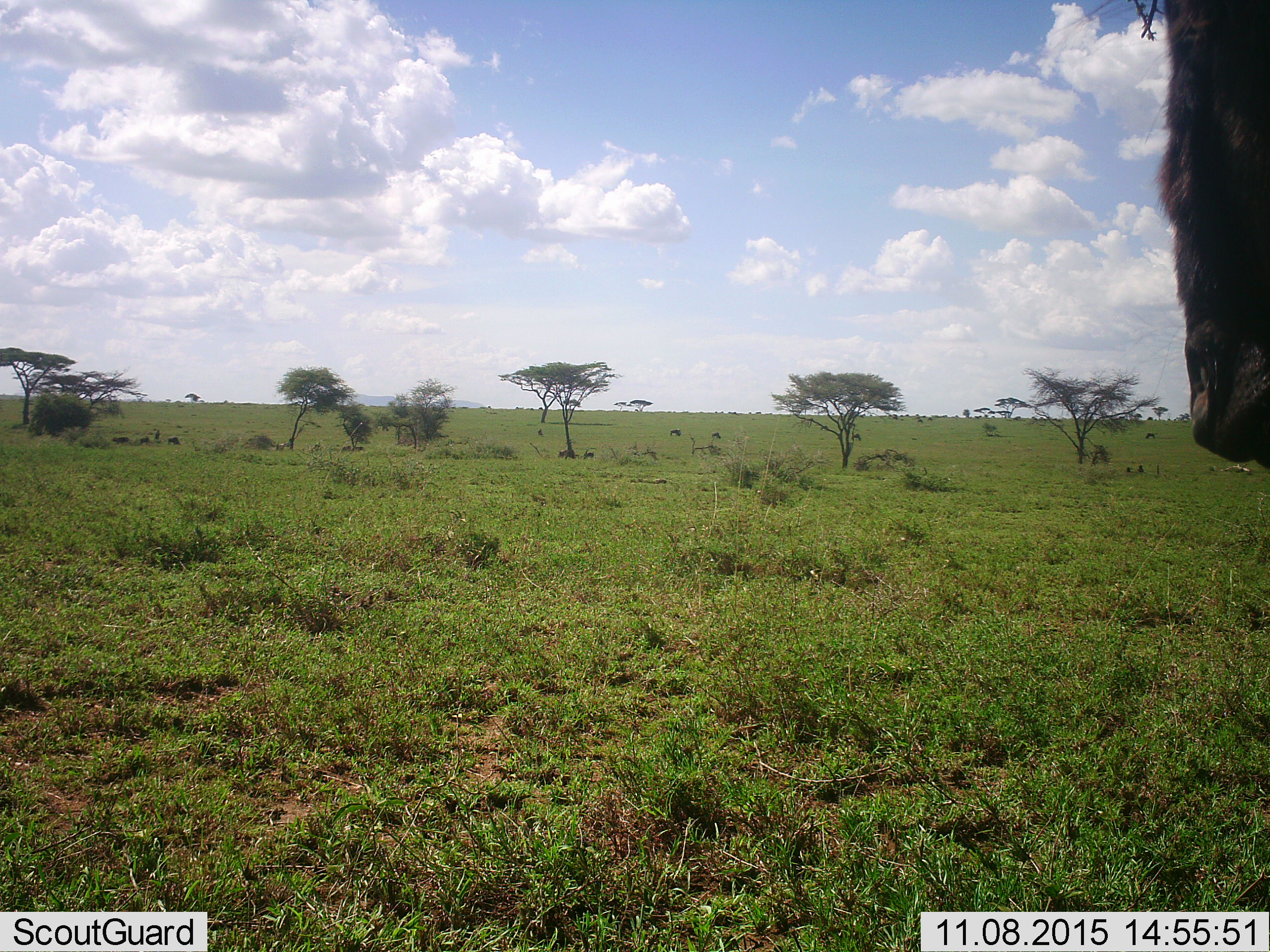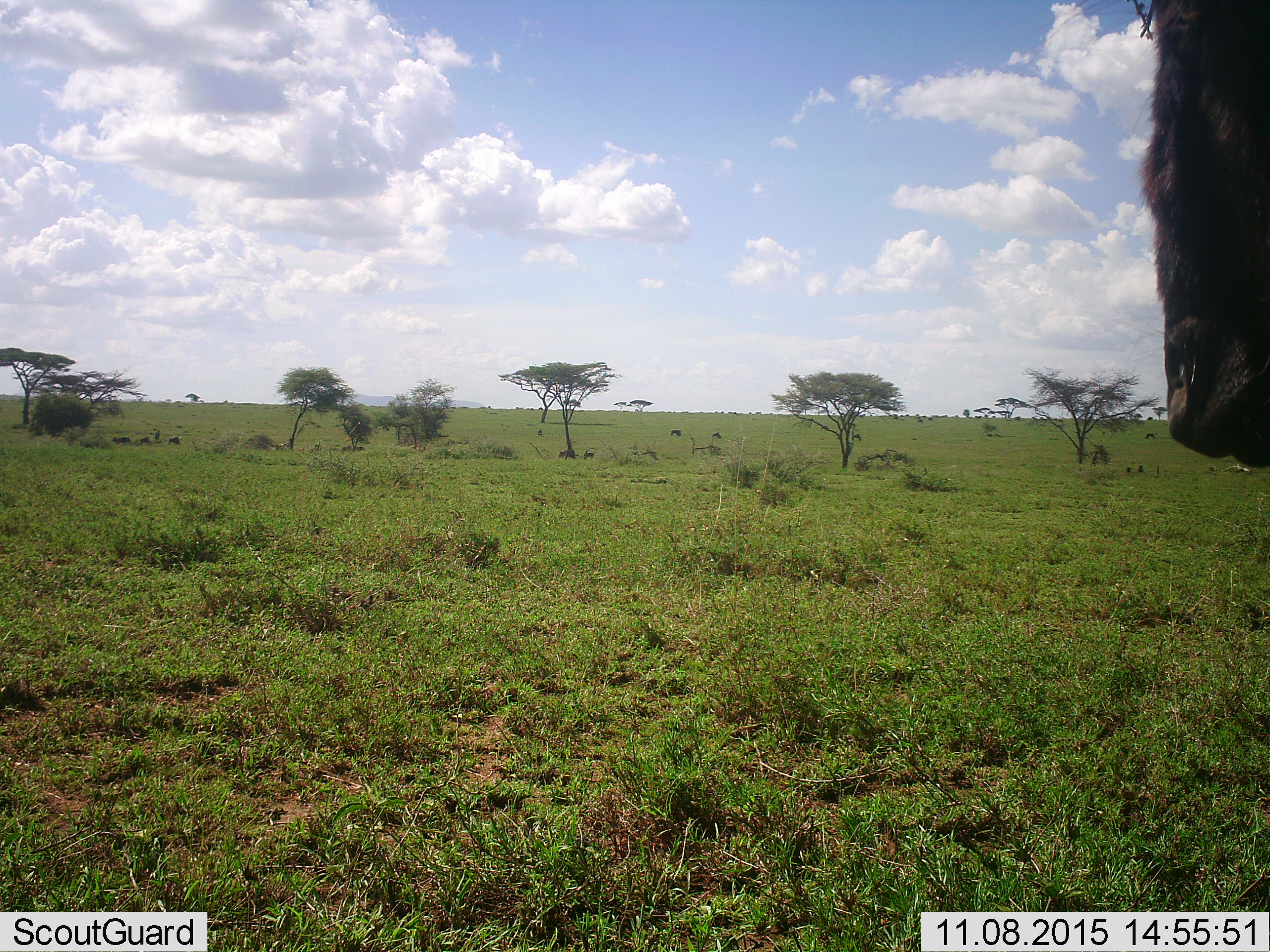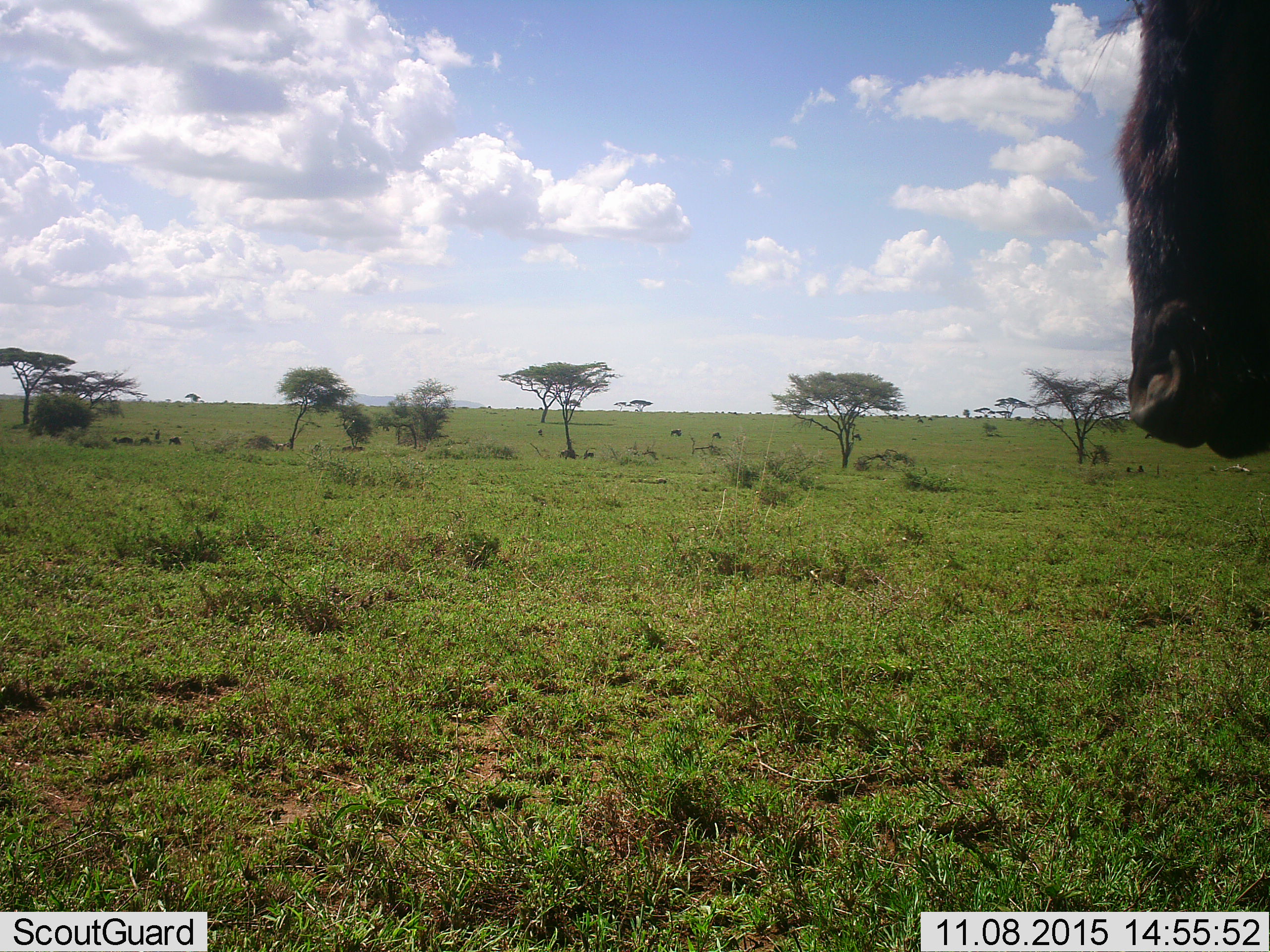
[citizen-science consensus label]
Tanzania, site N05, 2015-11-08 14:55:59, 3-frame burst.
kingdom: Animalia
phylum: Chordata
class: Mammalia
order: Artiodactyla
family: Bovidae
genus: Connochaetes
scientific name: Connochaetes taurinus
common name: blue wildebeest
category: wildebeest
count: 1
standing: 71%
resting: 0%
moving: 14%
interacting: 0%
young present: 0%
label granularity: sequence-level